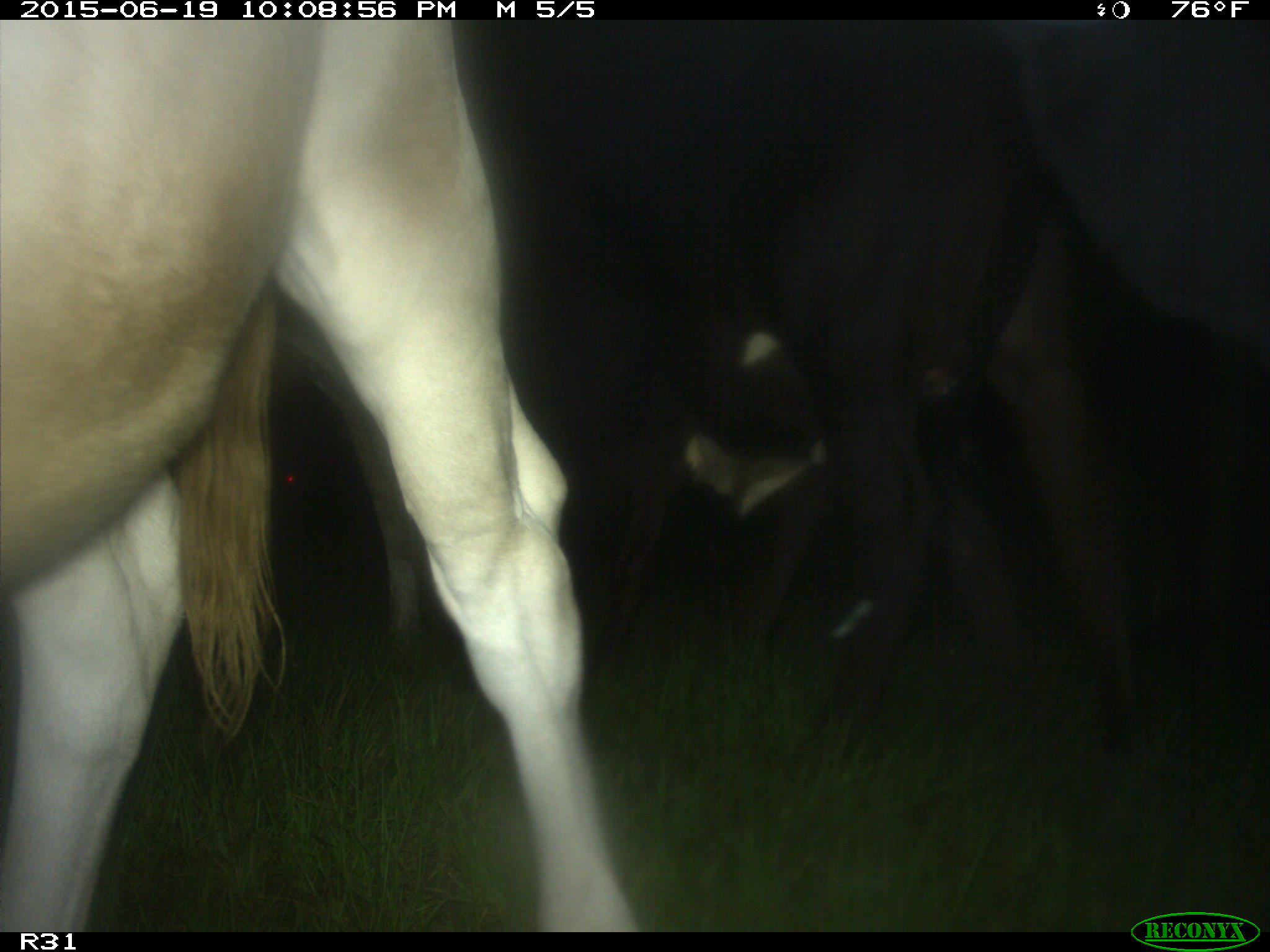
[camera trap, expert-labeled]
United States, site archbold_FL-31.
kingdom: Animalia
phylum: Chordata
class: Mammalia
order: Artiodactyla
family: Bovidae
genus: Bos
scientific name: Bos taurus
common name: domestic cow